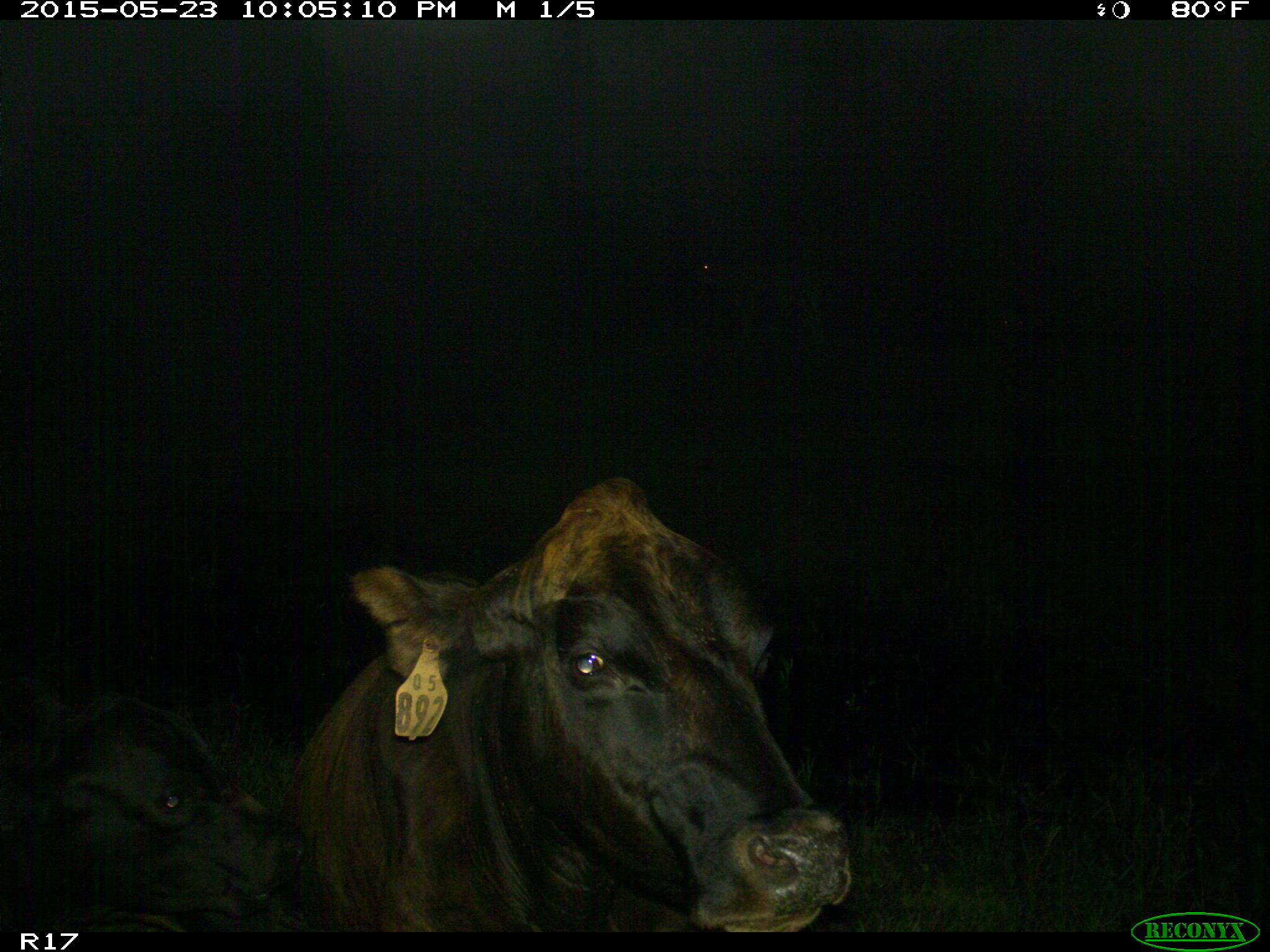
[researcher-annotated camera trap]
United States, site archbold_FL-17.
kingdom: Animalia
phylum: Chordata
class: Mammalia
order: Artiodactyla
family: Bovidae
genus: Bos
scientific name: Bos taurus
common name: domestic cow